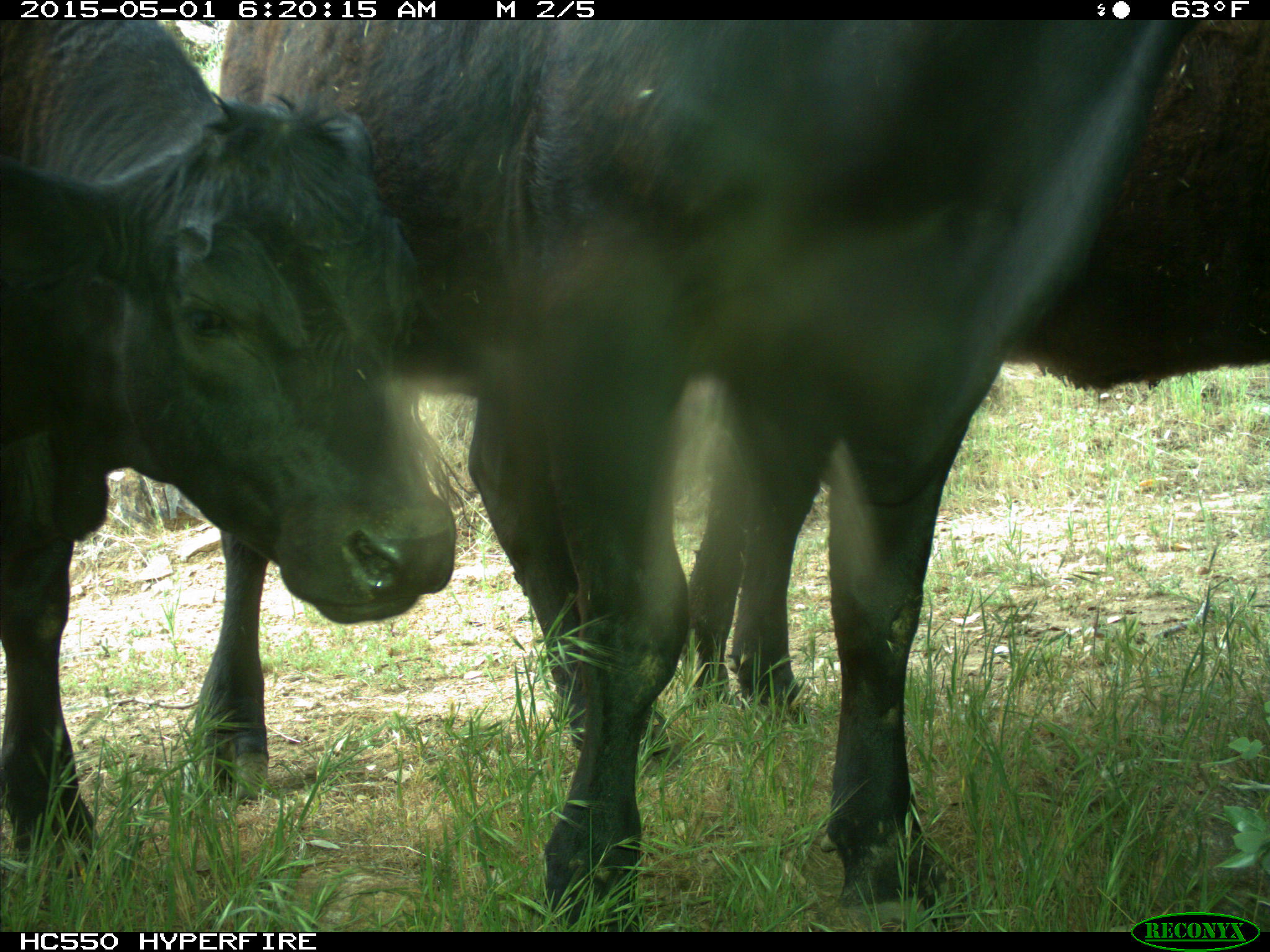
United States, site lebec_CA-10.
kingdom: Animalia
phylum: Chordata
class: Mammalia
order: Artiodactyla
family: Bovidae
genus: Bos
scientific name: Bos taurus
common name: domestic cow